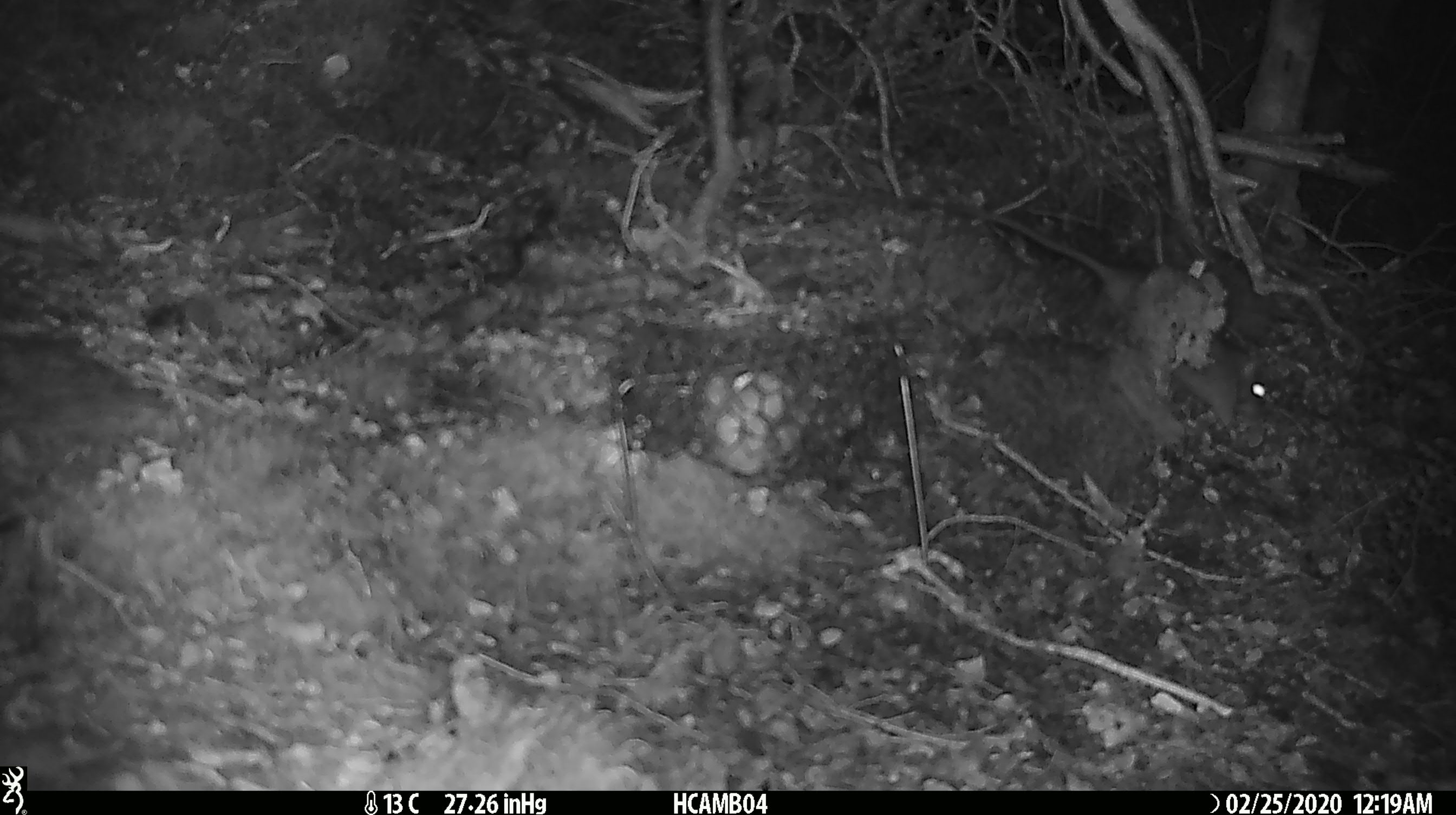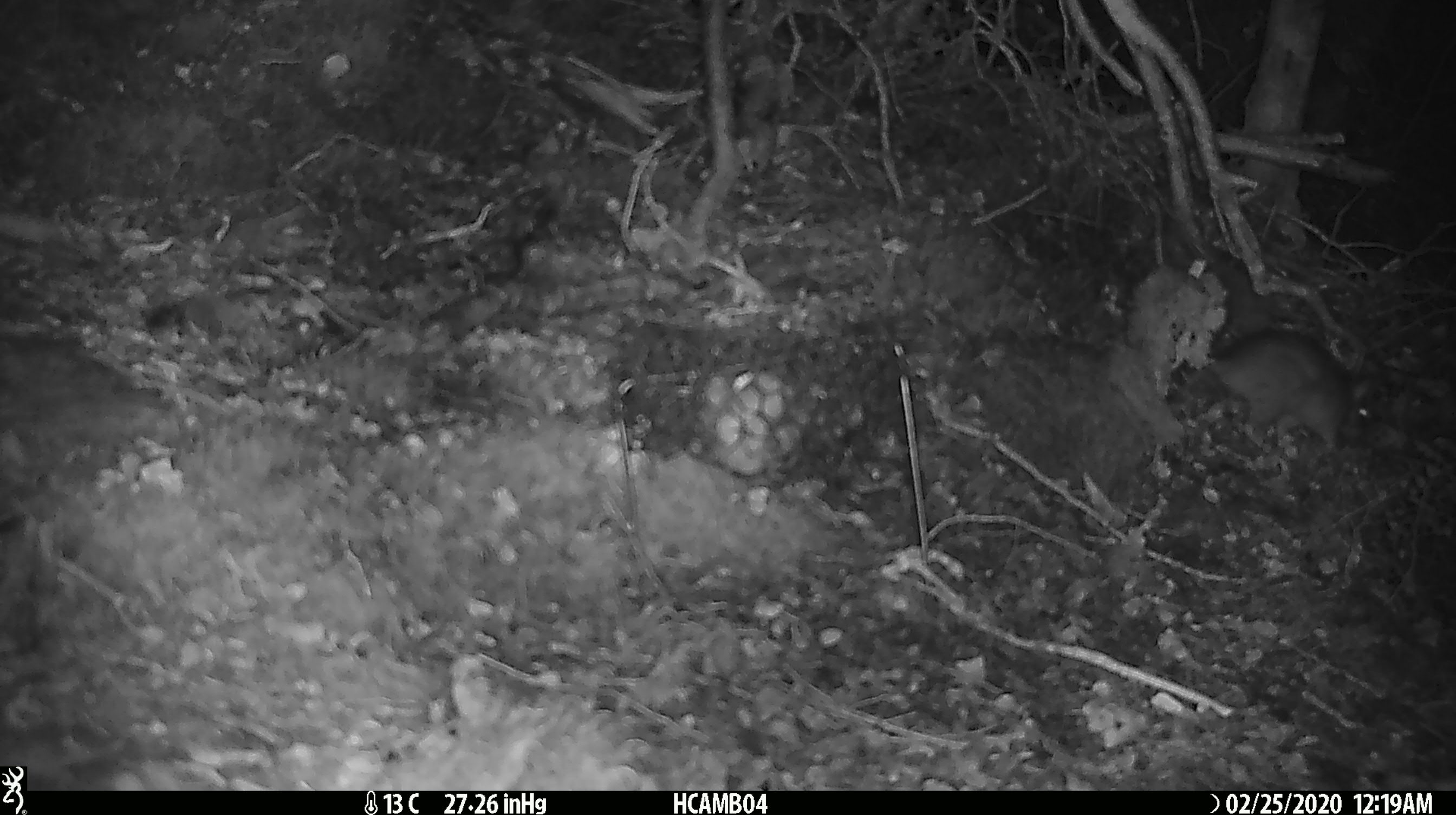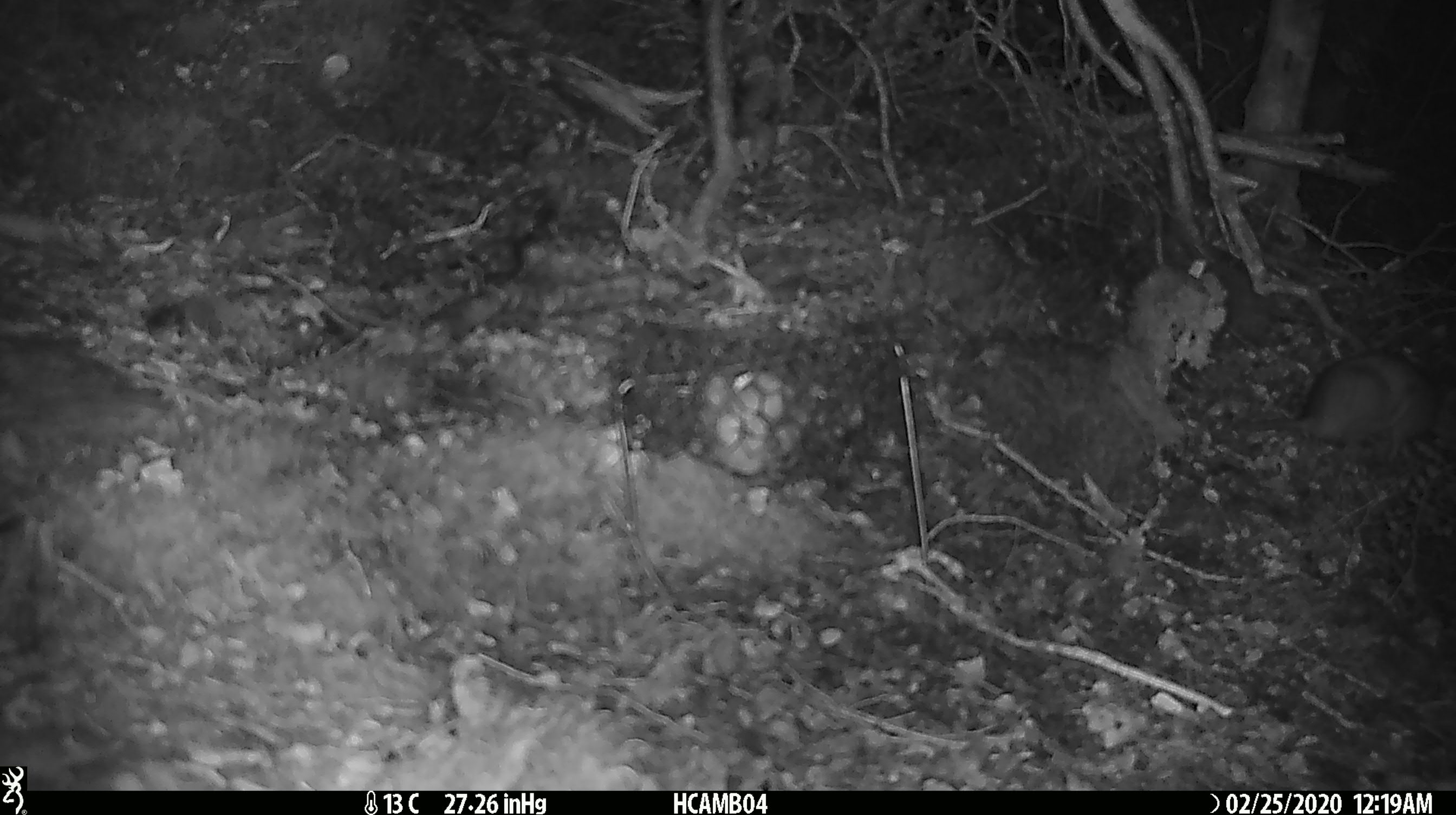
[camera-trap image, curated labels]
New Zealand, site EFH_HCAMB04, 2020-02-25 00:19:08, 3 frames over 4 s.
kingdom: Animalia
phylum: Chordata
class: Mammalia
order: Rodentia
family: Muridae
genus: Rattus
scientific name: Rattus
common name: rat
Rat (Rattus).